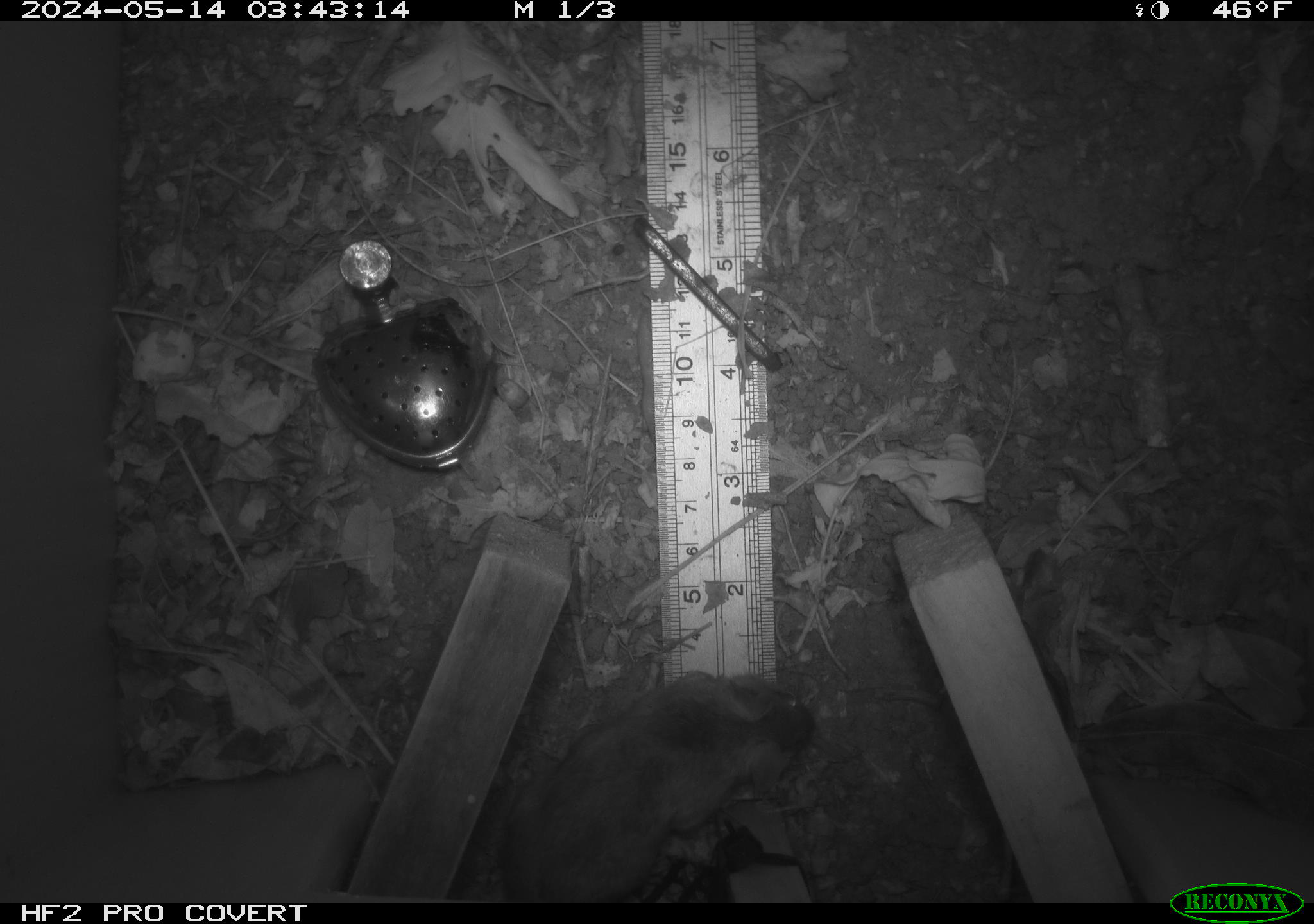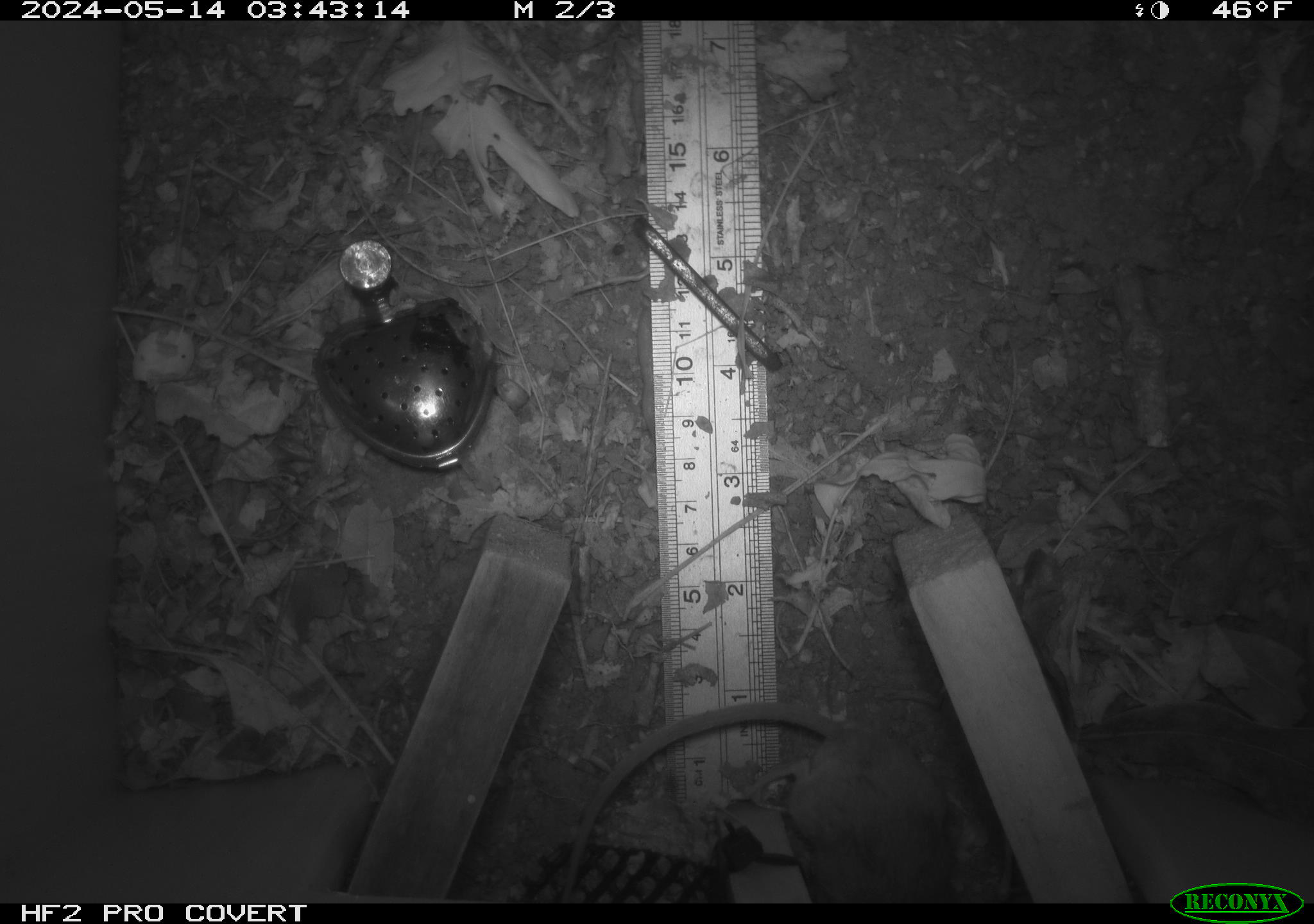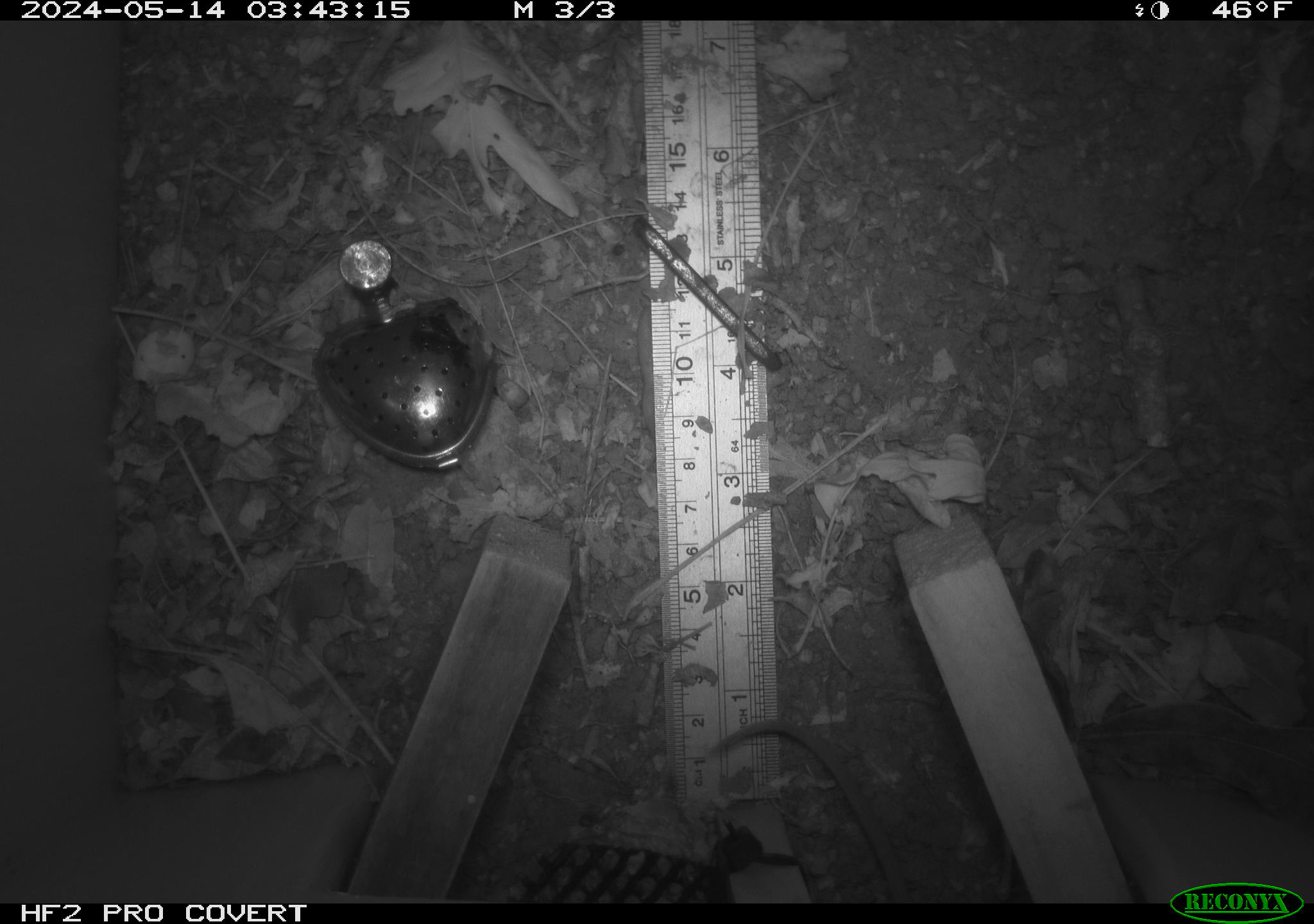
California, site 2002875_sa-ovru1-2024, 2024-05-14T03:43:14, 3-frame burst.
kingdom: Animalia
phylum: Chordata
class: Mammalia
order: Rodentia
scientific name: Rodentia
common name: rodent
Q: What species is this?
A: Rodent (Rodentia).